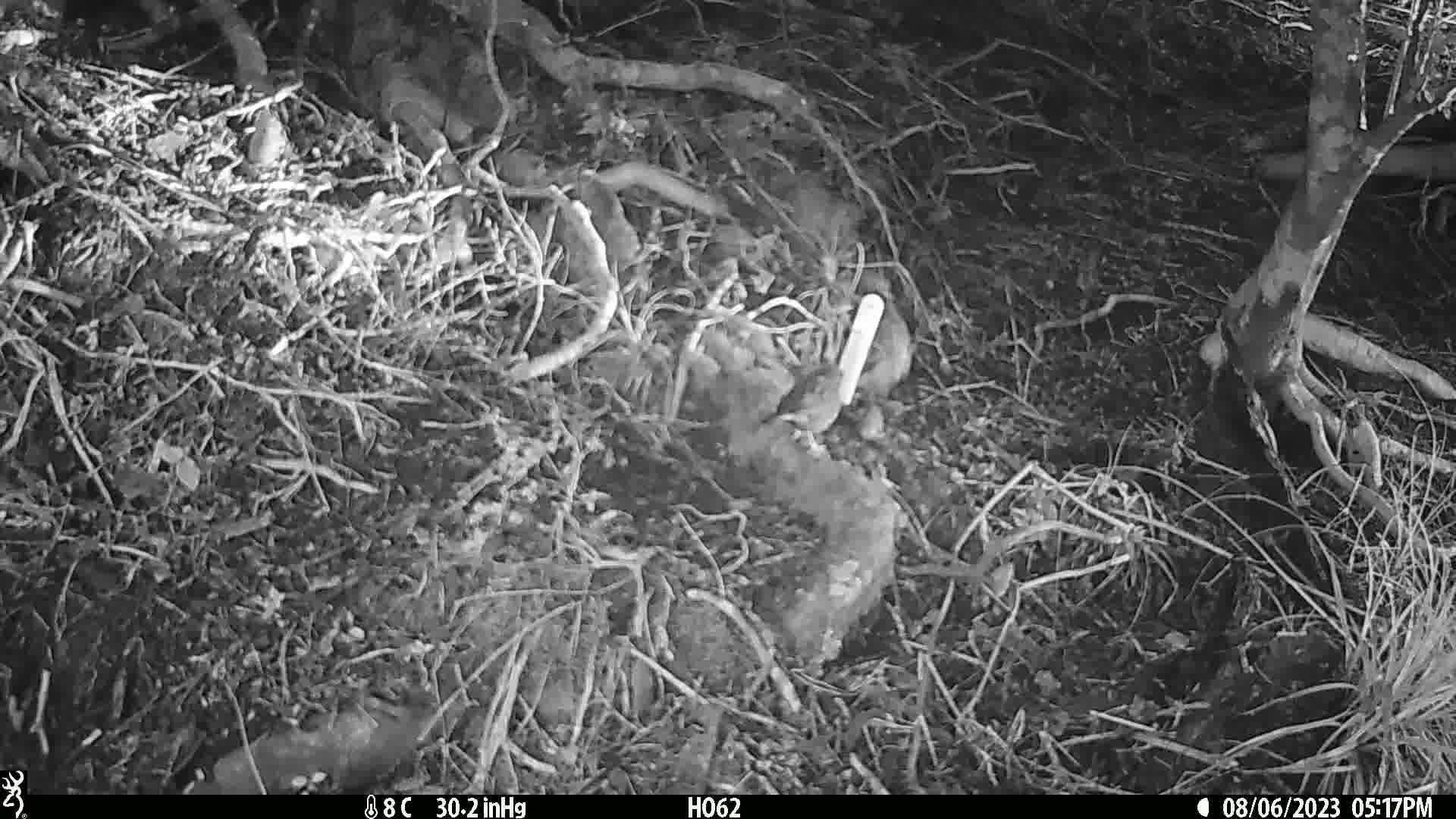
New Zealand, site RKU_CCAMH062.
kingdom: Animalia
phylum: Chordata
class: Aves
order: Passeriformes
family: Prunellidae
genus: Prunella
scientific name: Prunella modularis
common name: dunnock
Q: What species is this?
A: Dunnock (Prunella modularis).